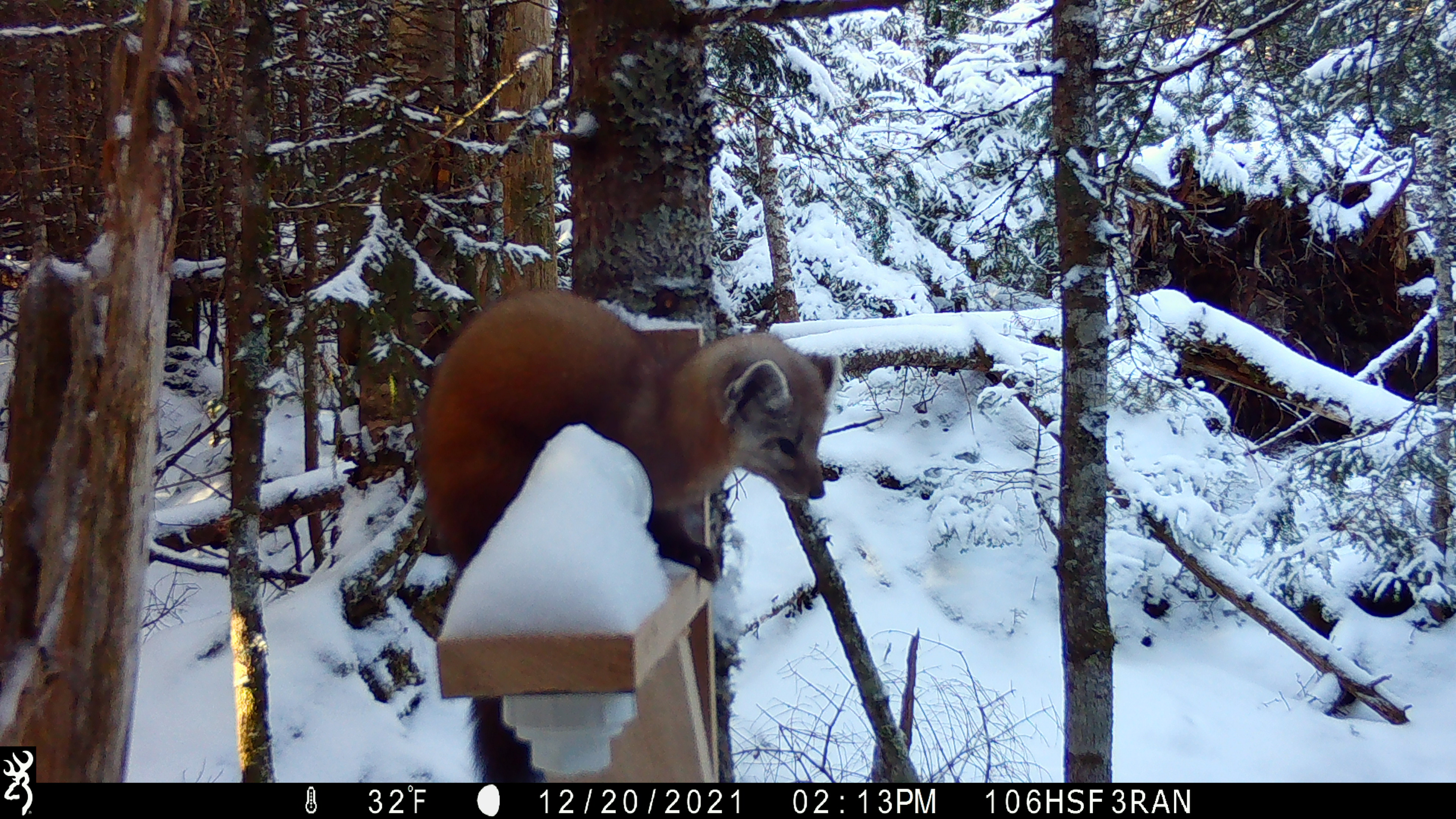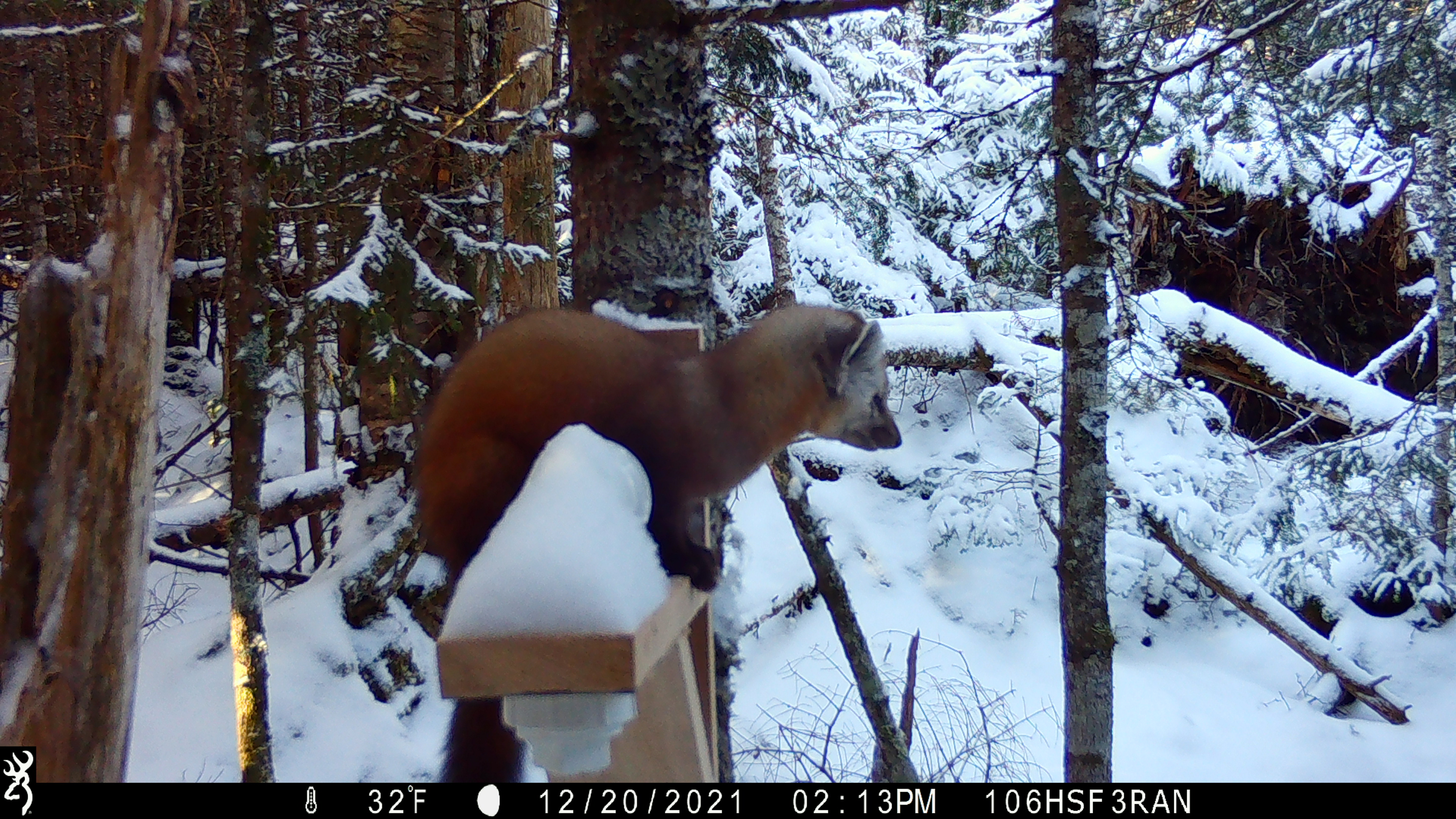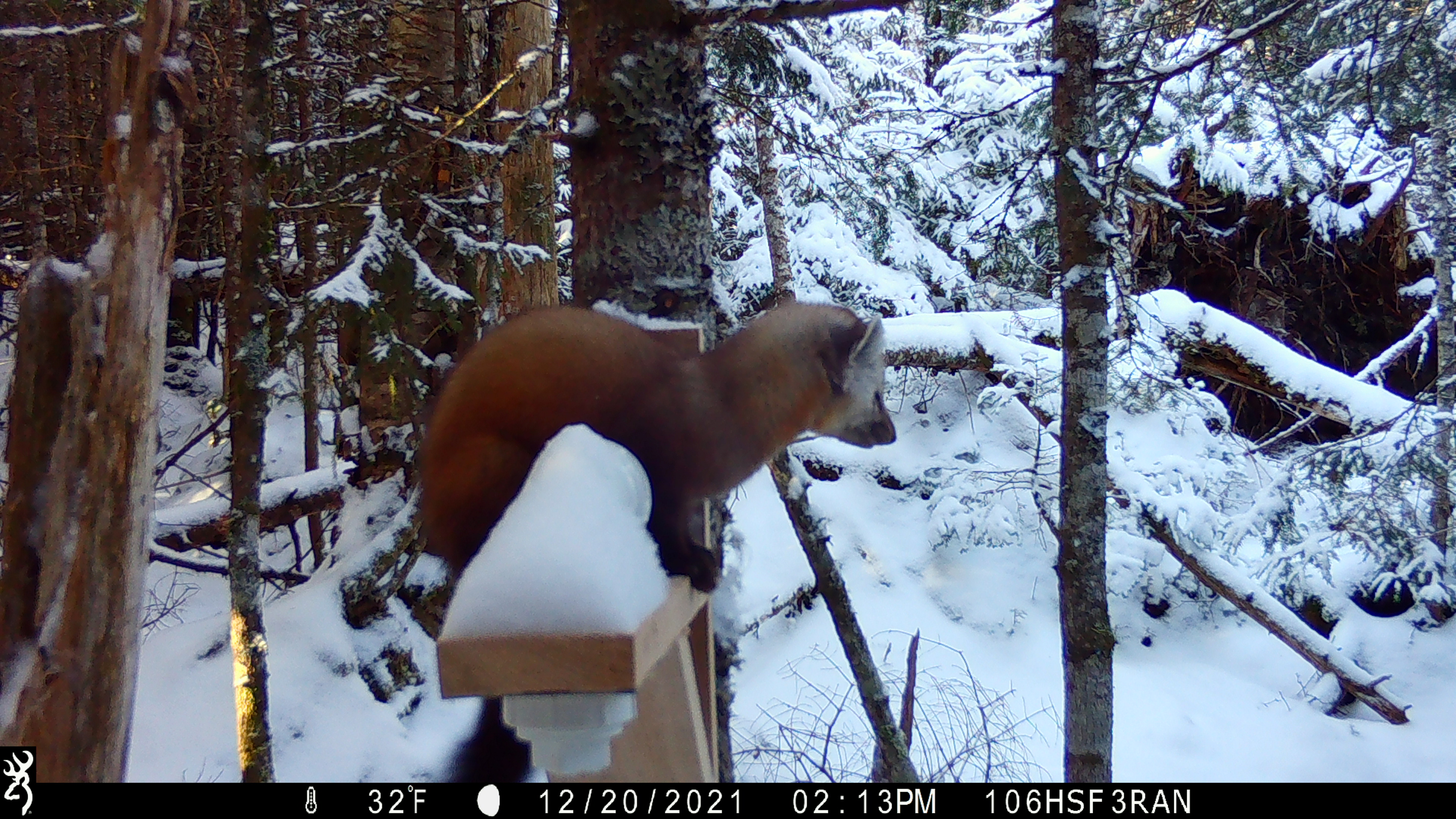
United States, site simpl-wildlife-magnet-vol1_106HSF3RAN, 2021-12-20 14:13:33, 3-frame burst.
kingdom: Animalia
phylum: Chordata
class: Mammalia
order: Carnivora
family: Mustelidae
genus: Martes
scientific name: Martes americana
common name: american marten